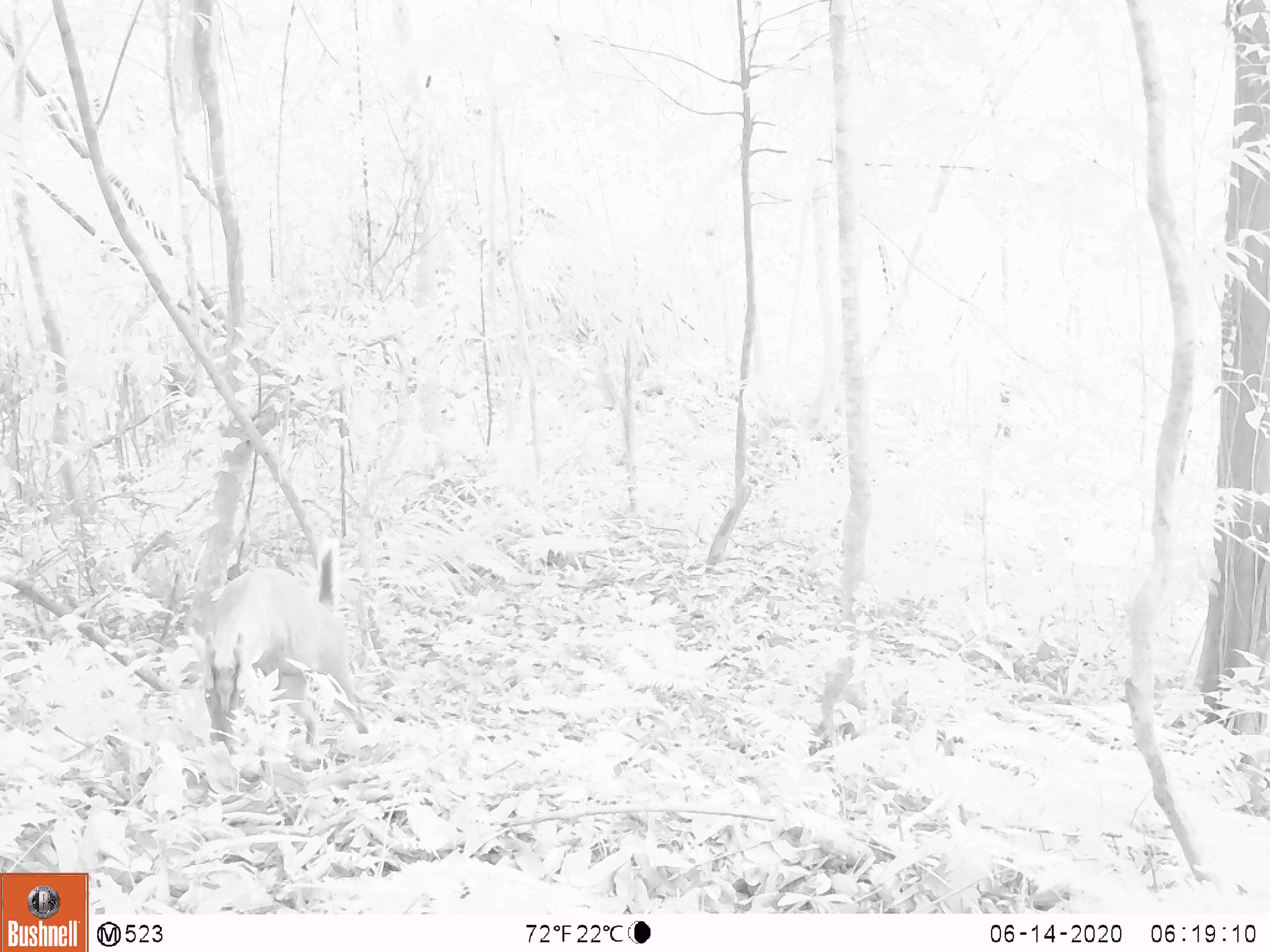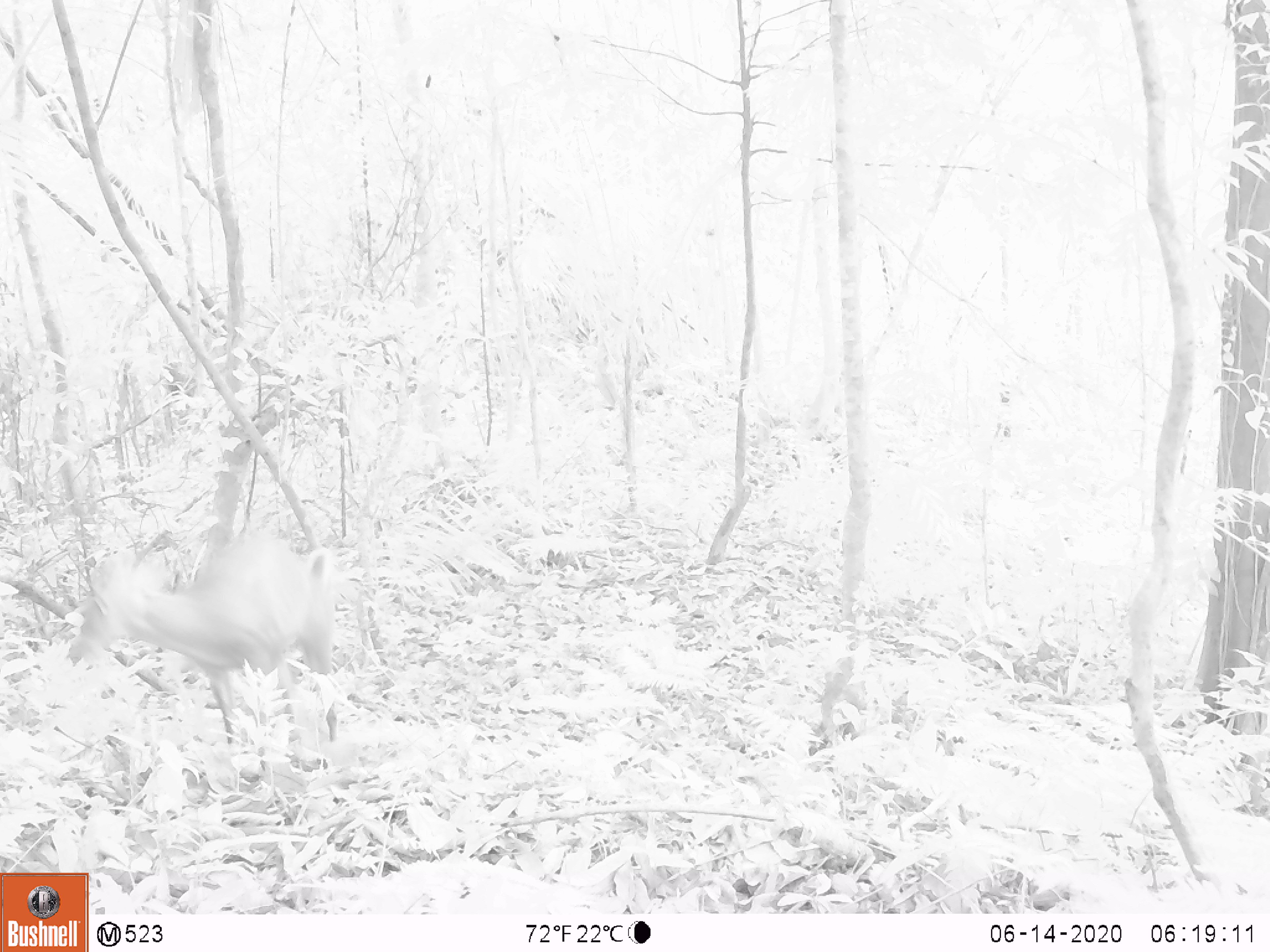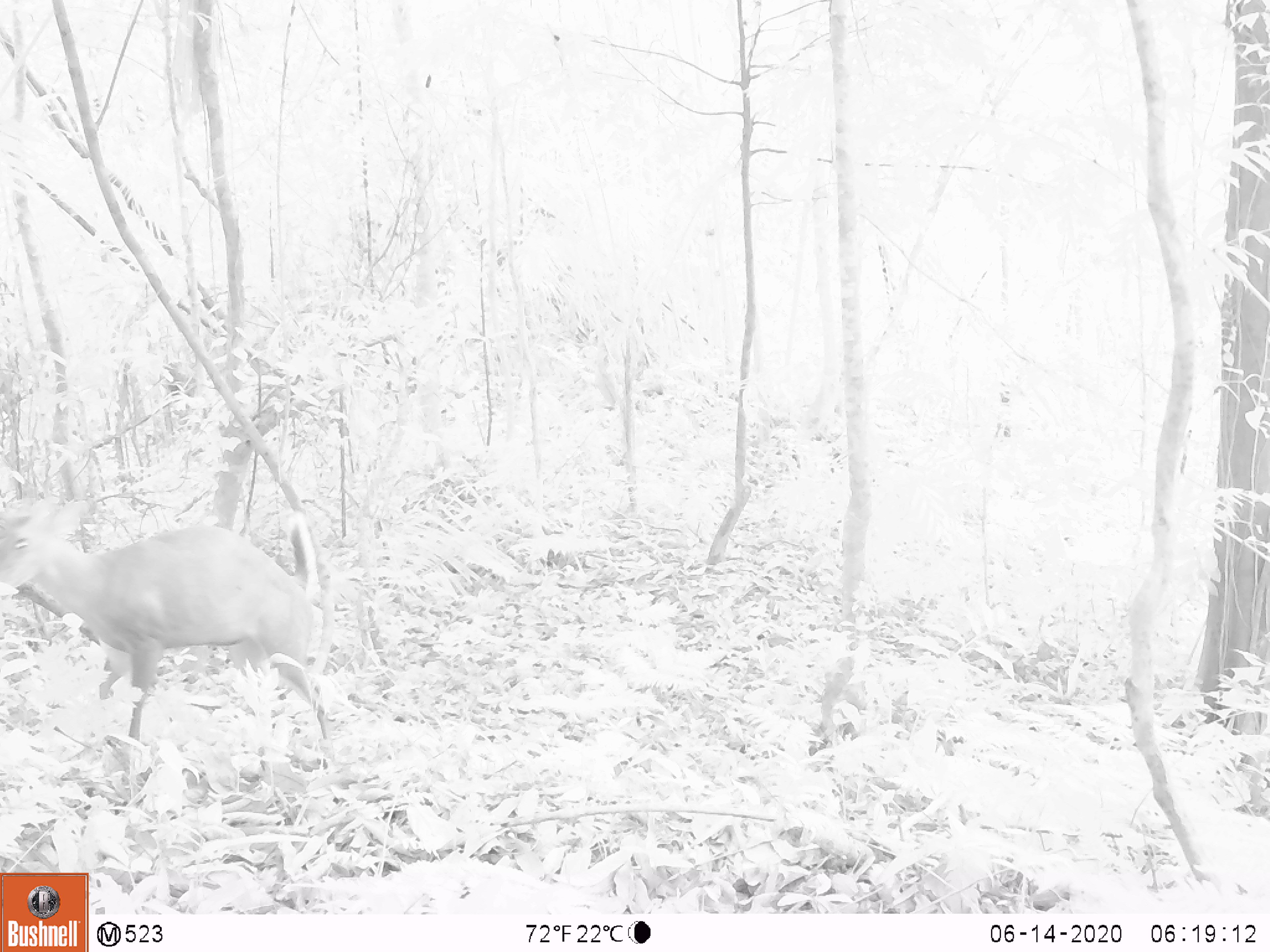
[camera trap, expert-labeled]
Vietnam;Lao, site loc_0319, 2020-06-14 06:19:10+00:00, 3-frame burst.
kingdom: Animalia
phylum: Chordata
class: Mammalia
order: Artiodactyla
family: Cervidae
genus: Muntiacus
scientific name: Muntiacus rooseveltorum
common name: roosevelt's muntjac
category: roosevelts muntjac group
Roosevelts muntjac group (roosevelt's muntjac) (Muntiacus rooseveltorum). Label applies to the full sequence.